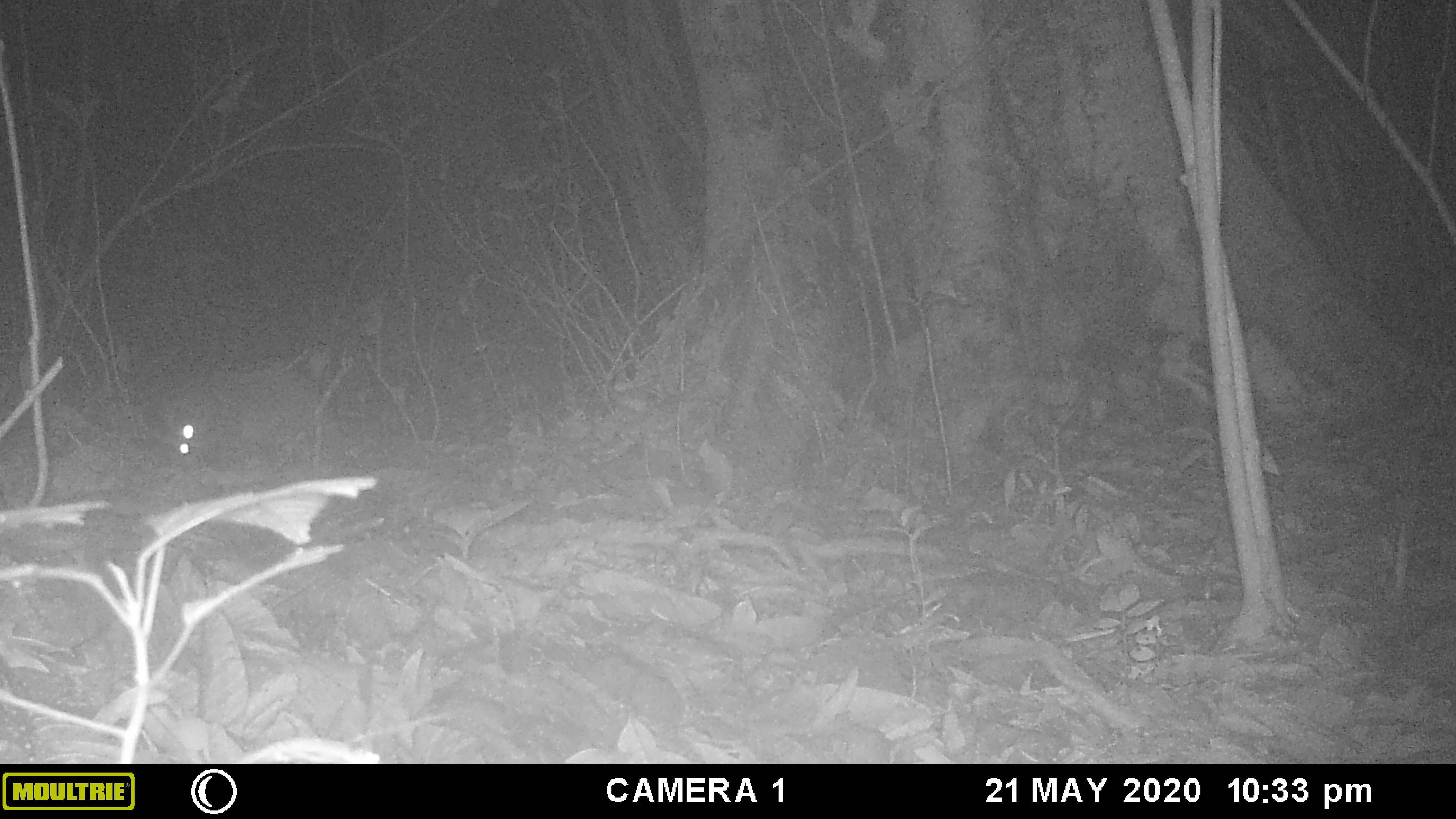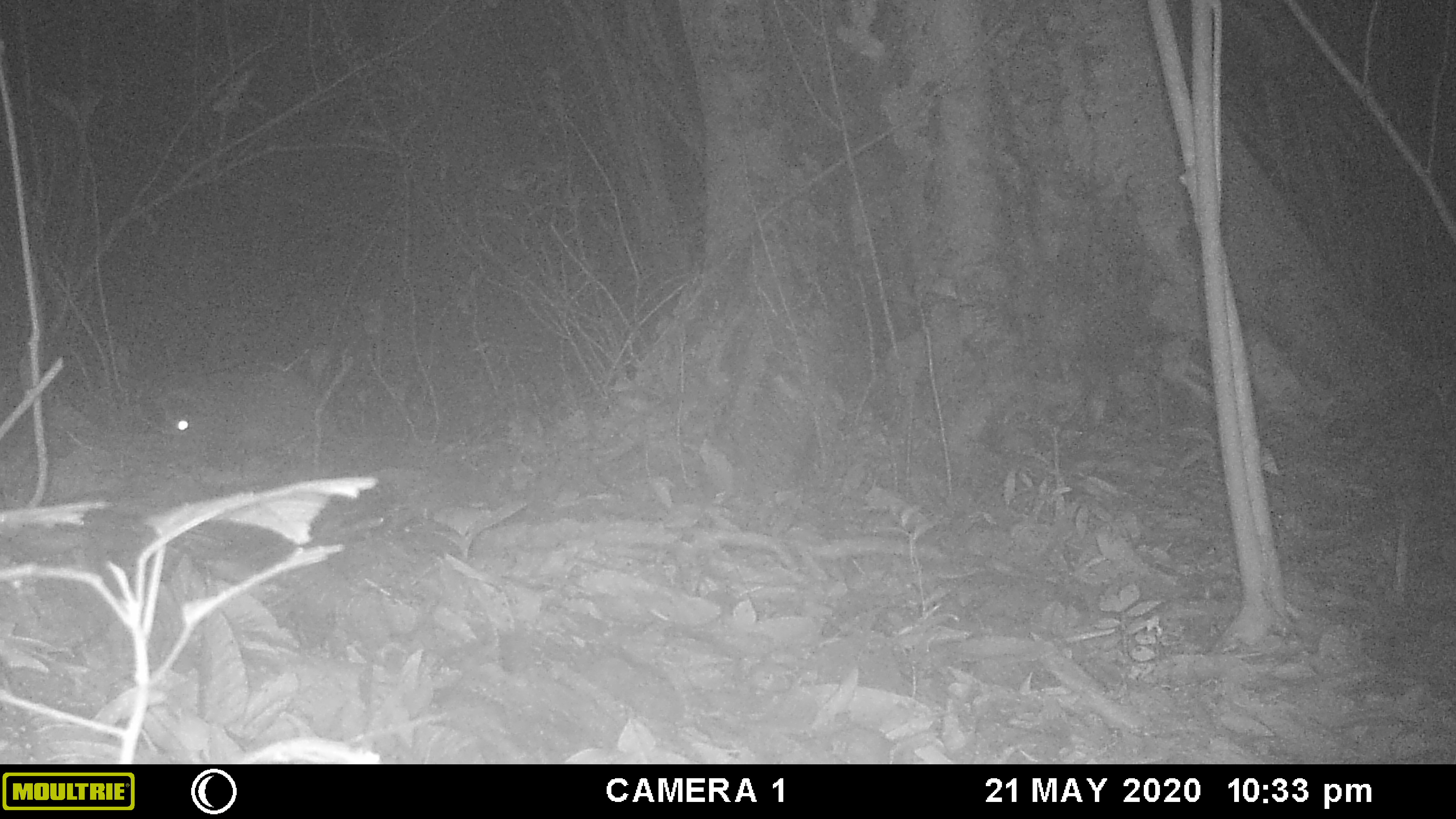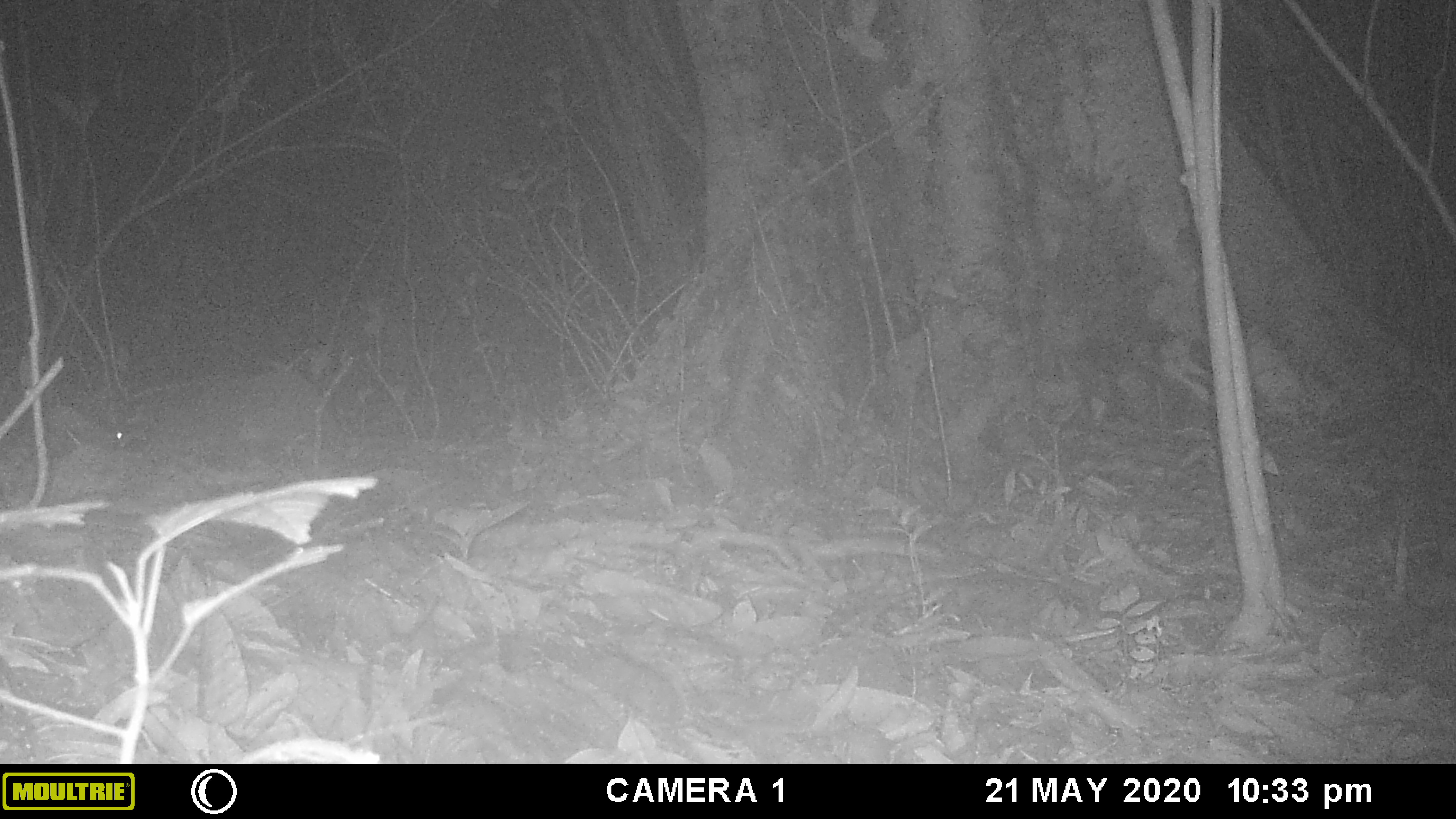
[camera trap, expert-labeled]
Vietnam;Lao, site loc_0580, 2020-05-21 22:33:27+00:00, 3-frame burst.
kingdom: Animalia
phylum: Chordata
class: Mammalia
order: Carnivora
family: Viverridae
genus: Paguma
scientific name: Paguma larvata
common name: masked palm civet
Masked palm civet (Paguma larvata). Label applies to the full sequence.